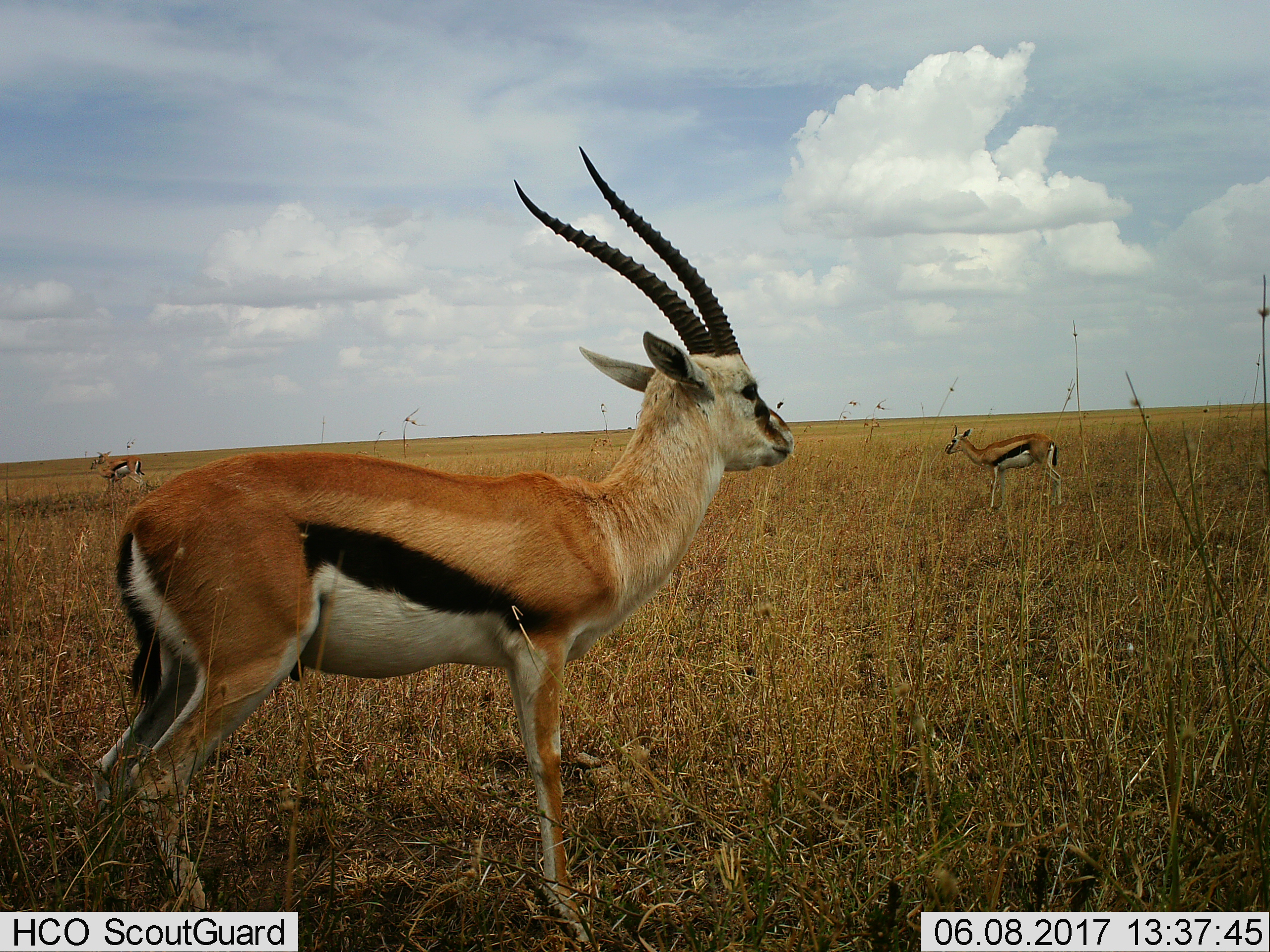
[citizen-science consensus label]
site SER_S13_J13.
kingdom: Animalia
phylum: Chordata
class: Mammalia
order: Artiodactyla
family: Bovidae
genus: Eudorcas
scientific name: Eudorcas thomsonii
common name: thomson's gazelle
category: gazellethomsons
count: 4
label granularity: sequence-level